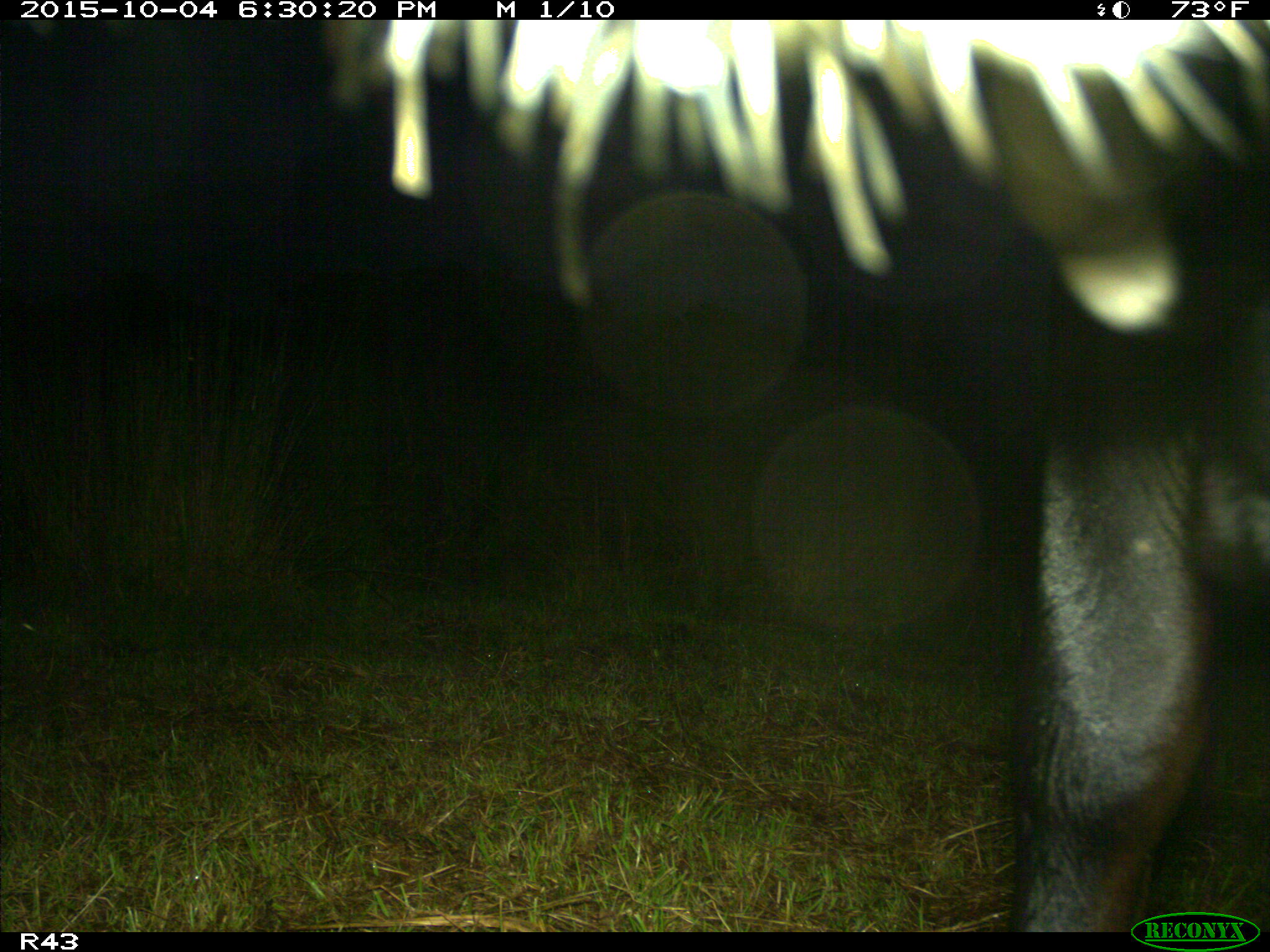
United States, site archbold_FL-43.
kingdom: Animalia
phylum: Chordata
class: Mammalia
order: Artiodactyla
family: Bovidae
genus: Bos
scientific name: Bos taurus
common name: domestic cow